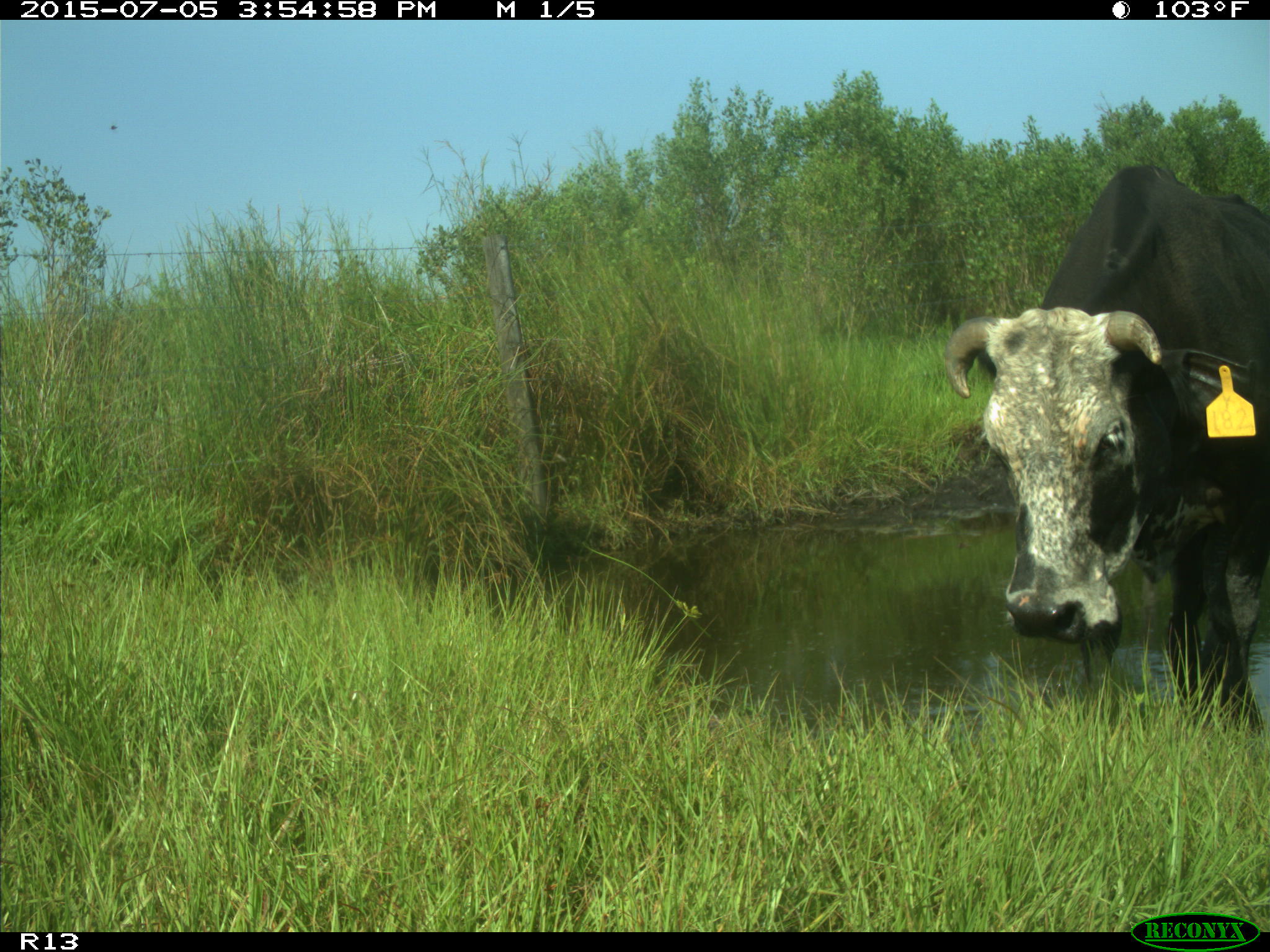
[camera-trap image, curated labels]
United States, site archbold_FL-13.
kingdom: Animalia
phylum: Chordata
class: Mammalia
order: Artiodactyla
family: Bovidae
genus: Bos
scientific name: Bos taurus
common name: domestic cow